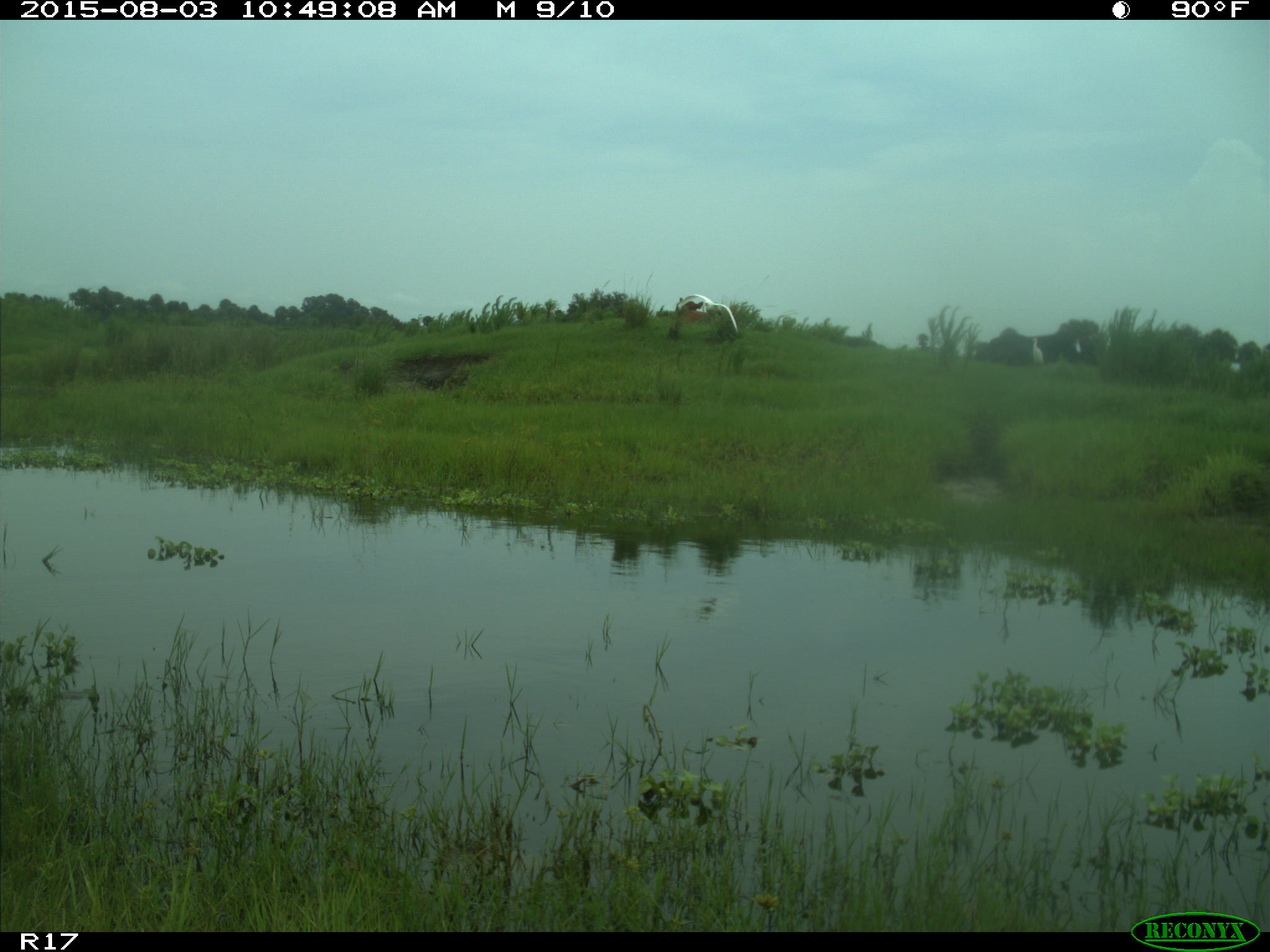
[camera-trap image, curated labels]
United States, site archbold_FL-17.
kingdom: Animalia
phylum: Chordata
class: Mammalia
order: Artiodactyla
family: Bovidae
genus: Bos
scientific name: Bos taurus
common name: domestic cow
Bos taurus (domestic cow).